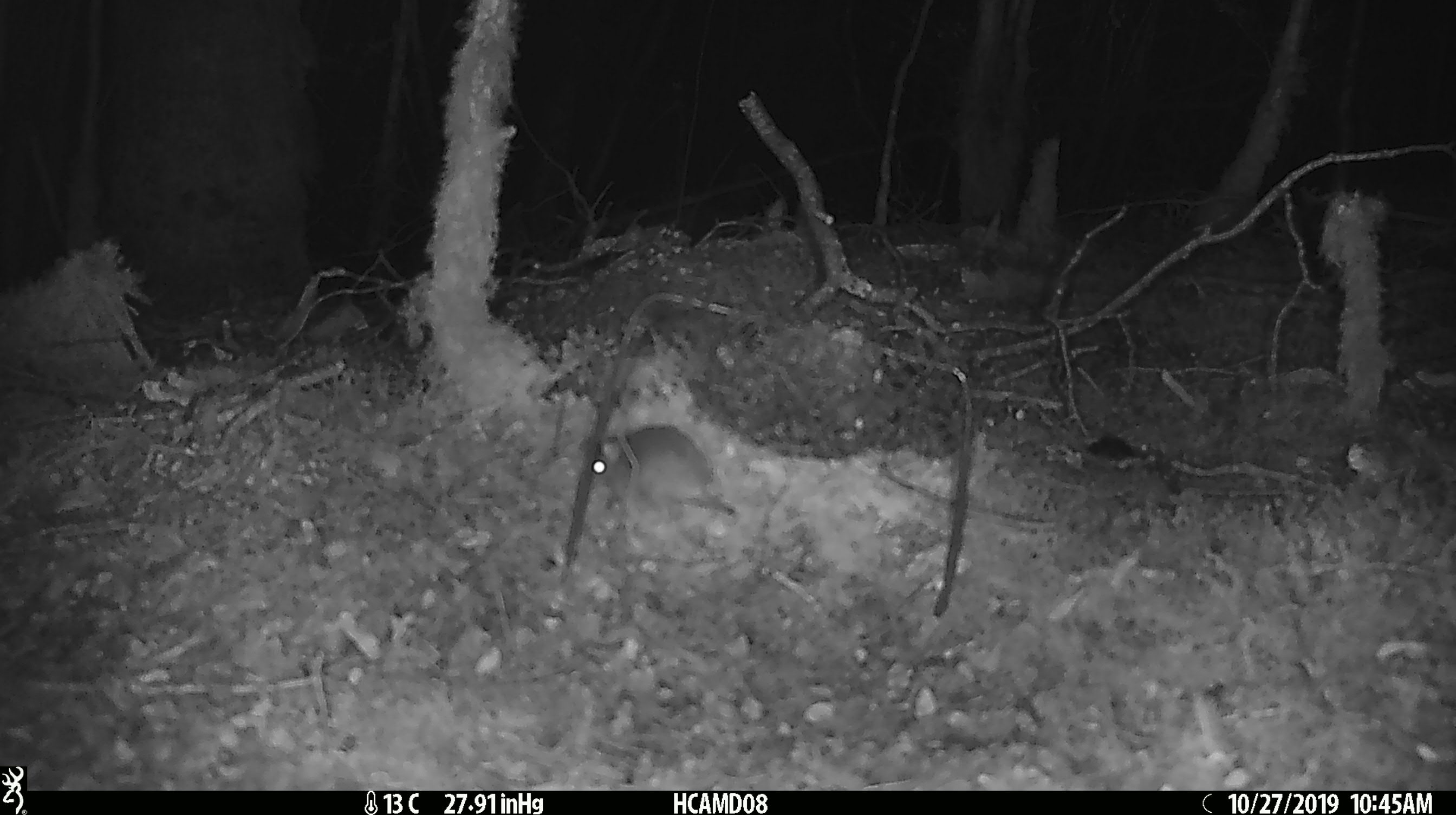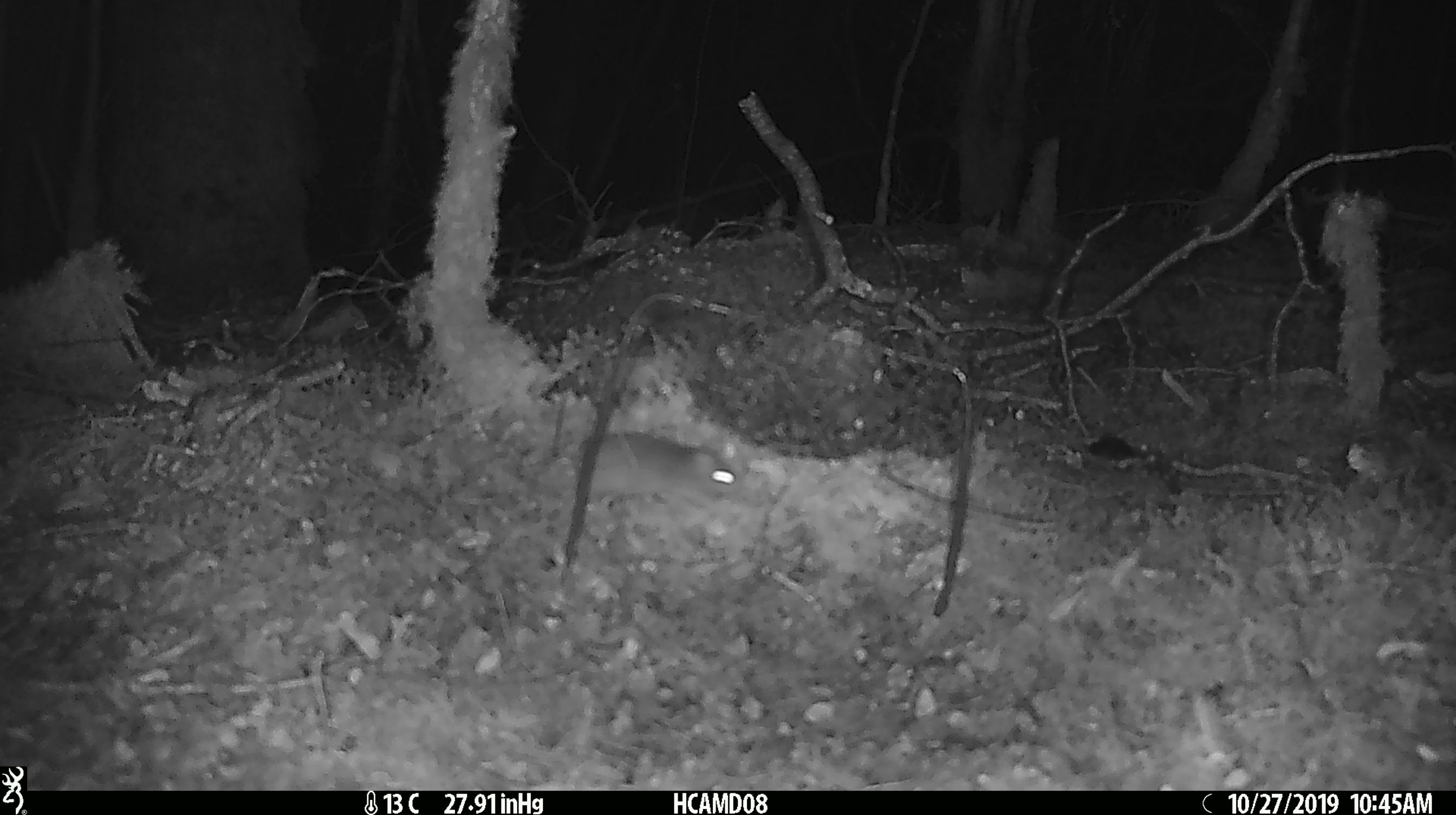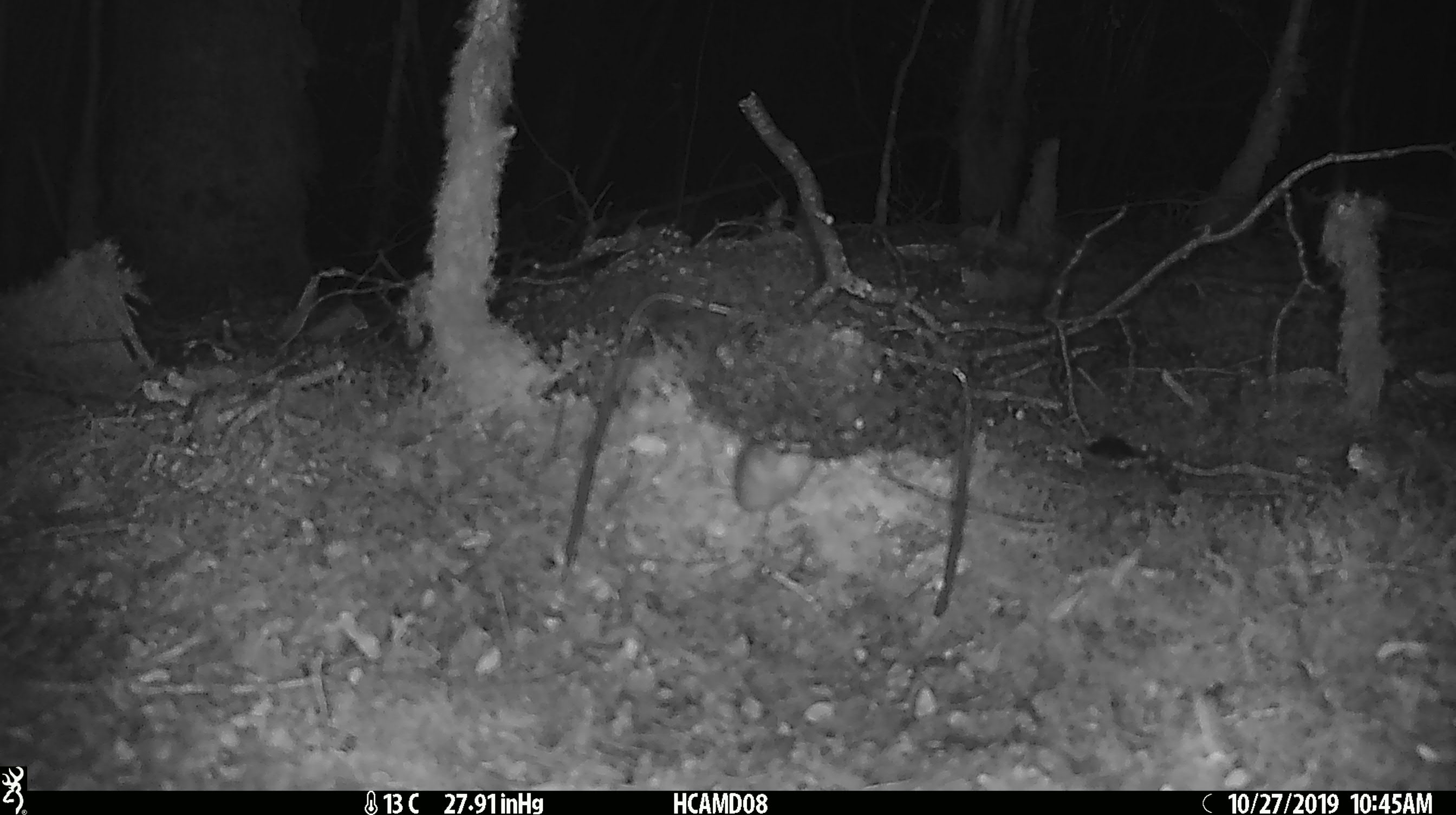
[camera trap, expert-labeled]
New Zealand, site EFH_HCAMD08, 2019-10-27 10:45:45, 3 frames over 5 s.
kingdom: Animalia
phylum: Chordata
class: Mammalia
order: Rodentia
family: Muridae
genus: Mus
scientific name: Mus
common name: mouse